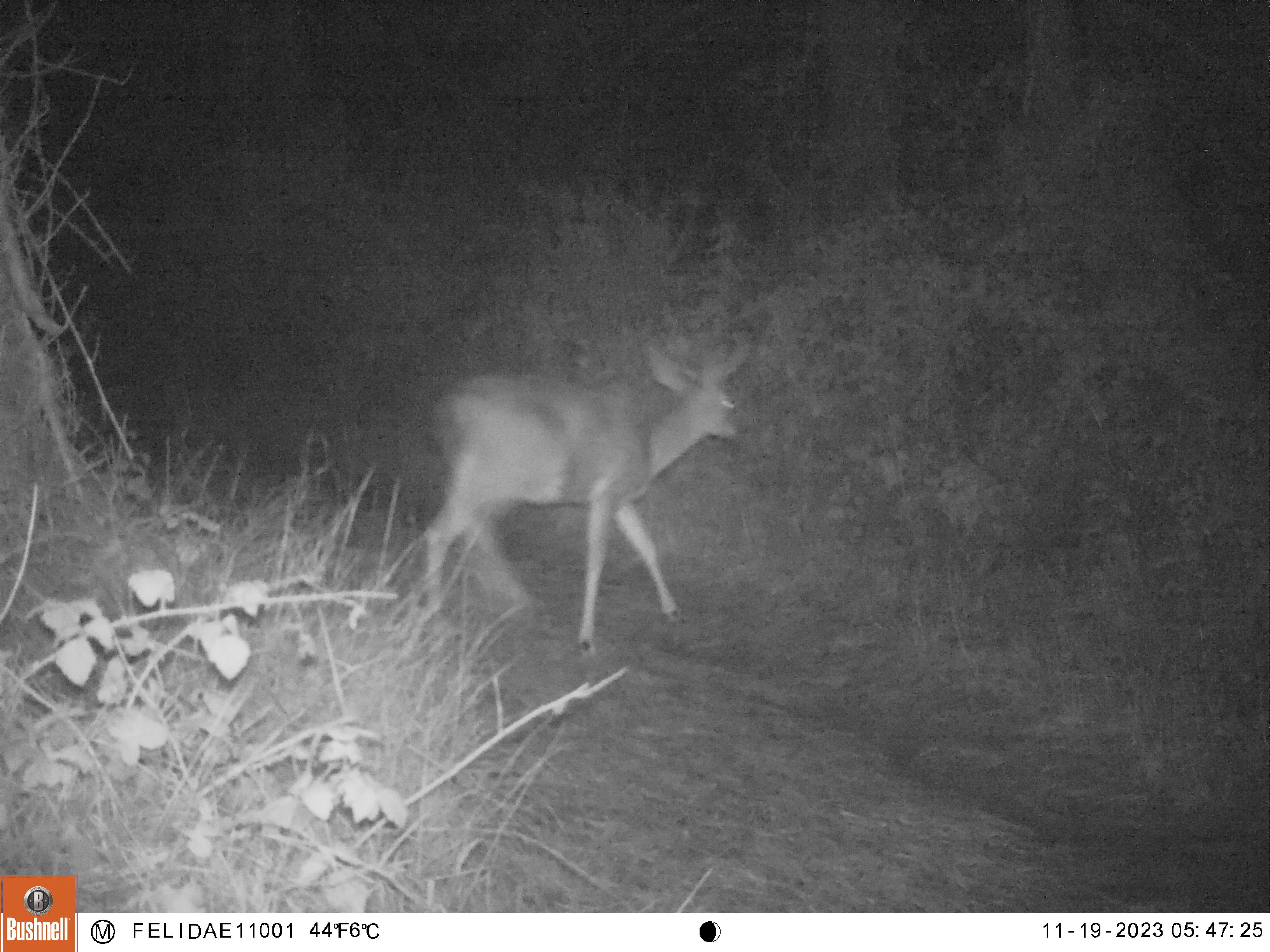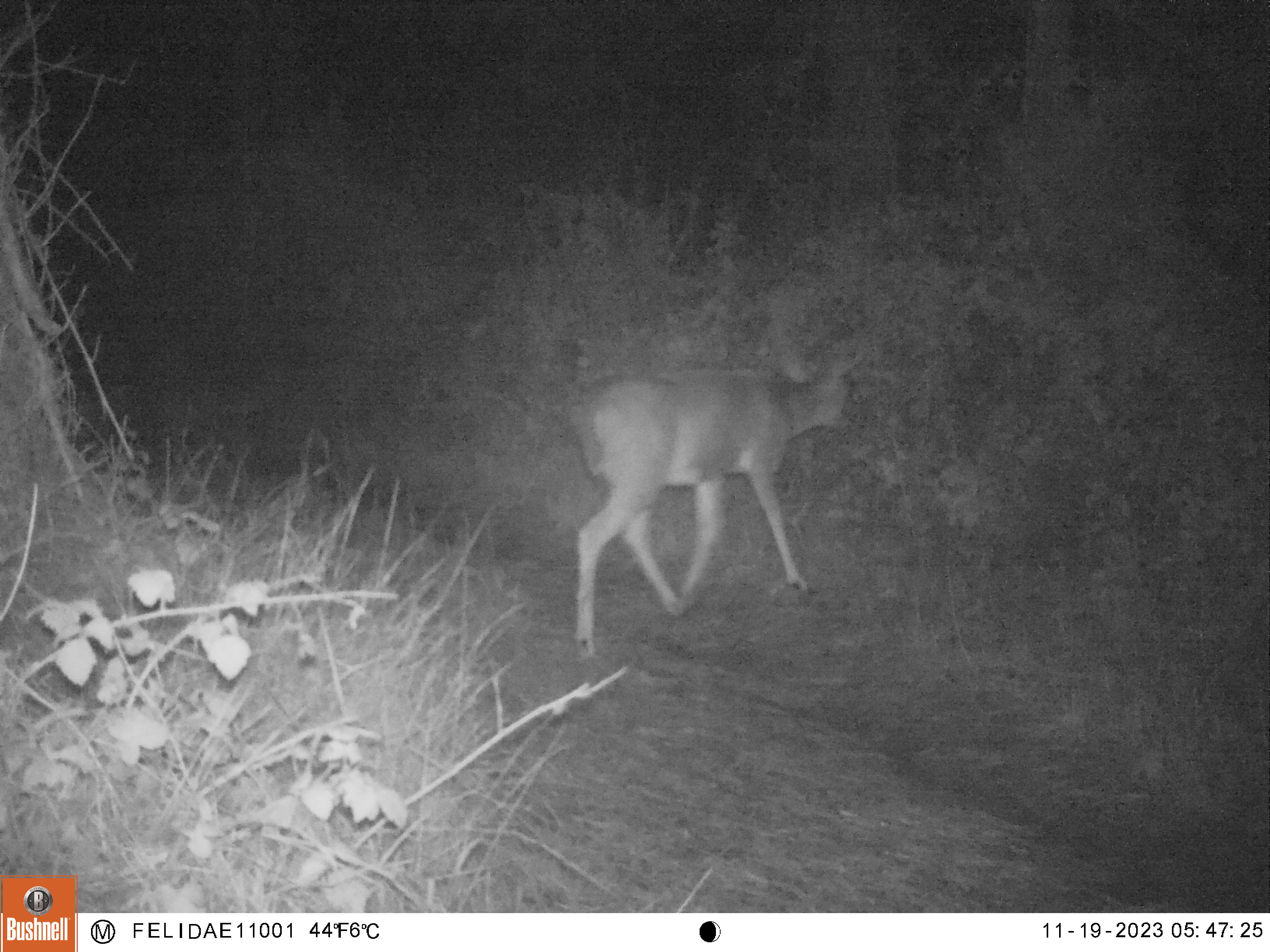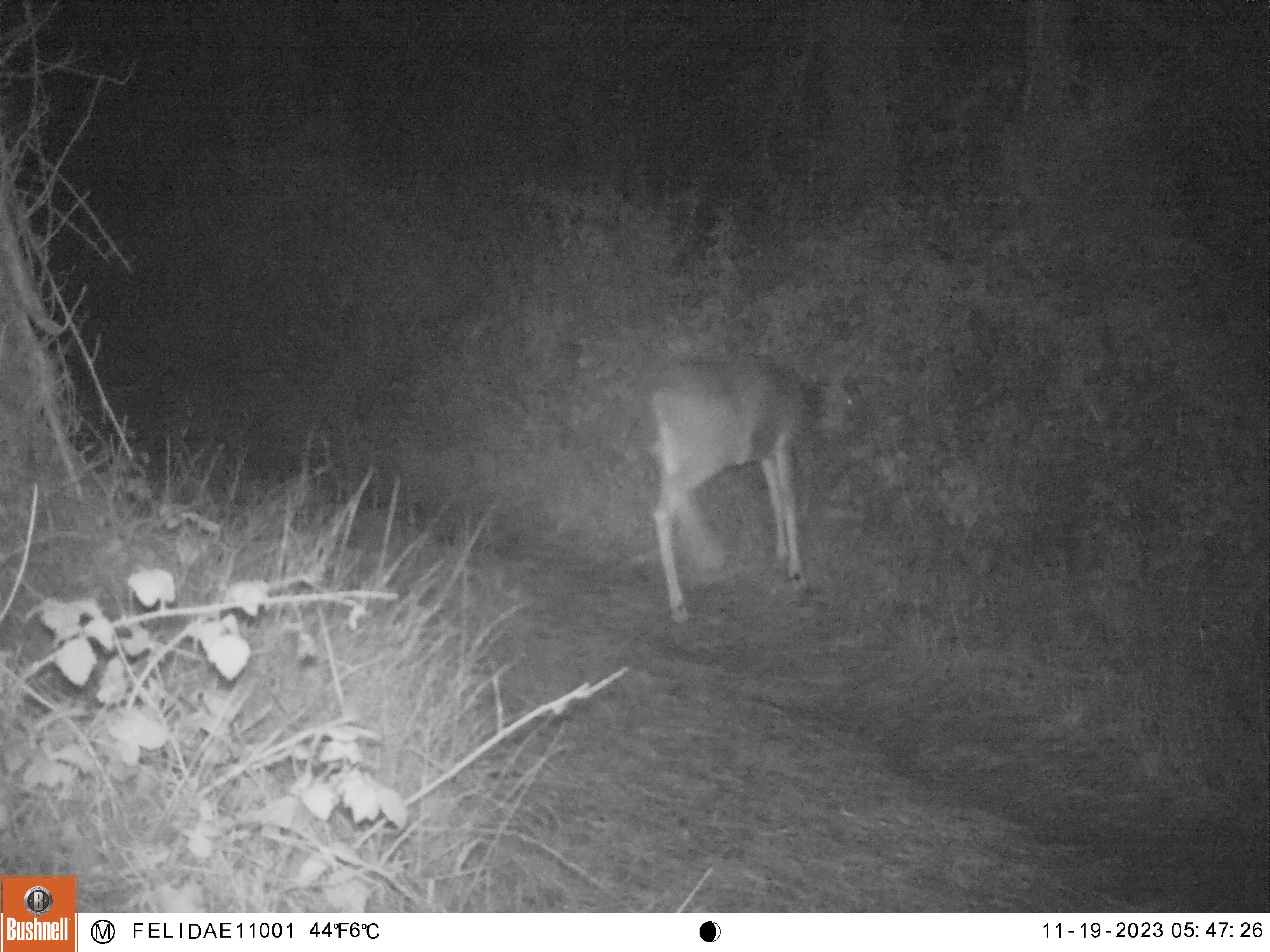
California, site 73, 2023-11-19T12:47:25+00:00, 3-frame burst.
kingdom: Animalia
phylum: Chordata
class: Mammalia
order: Artiodactyla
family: Cervidae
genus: Odocoileus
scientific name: Odocoileus hemionus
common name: mule deer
Mule deer (Odocoileus hemionus).